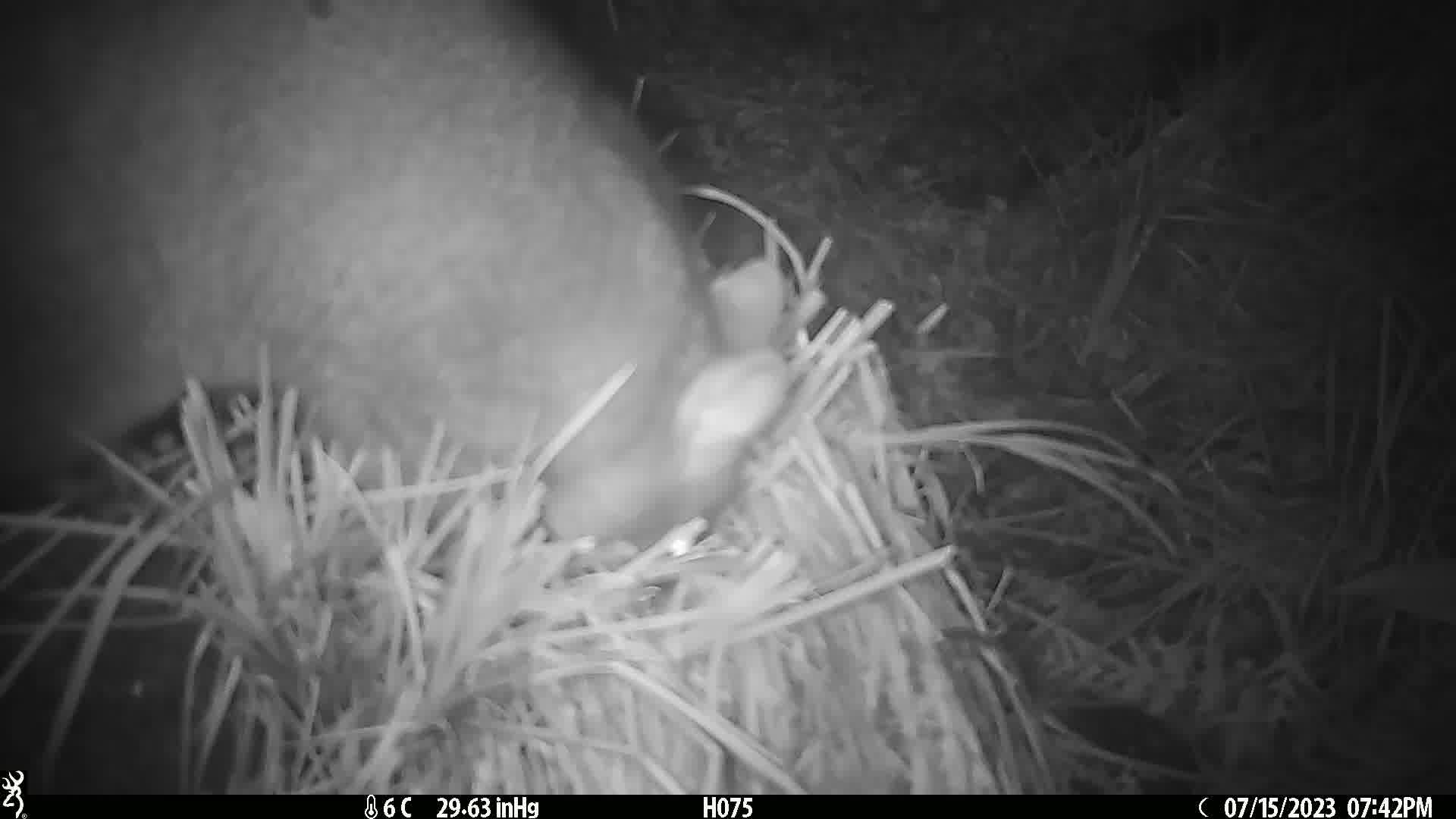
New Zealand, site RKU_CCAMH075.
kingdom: Animalia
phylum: Chordata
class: Mammalia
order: Diprotodontia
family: Phalangeridae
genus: Trichosurus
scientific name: Trichosurus vulpecula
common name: common brushtail possum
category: possum